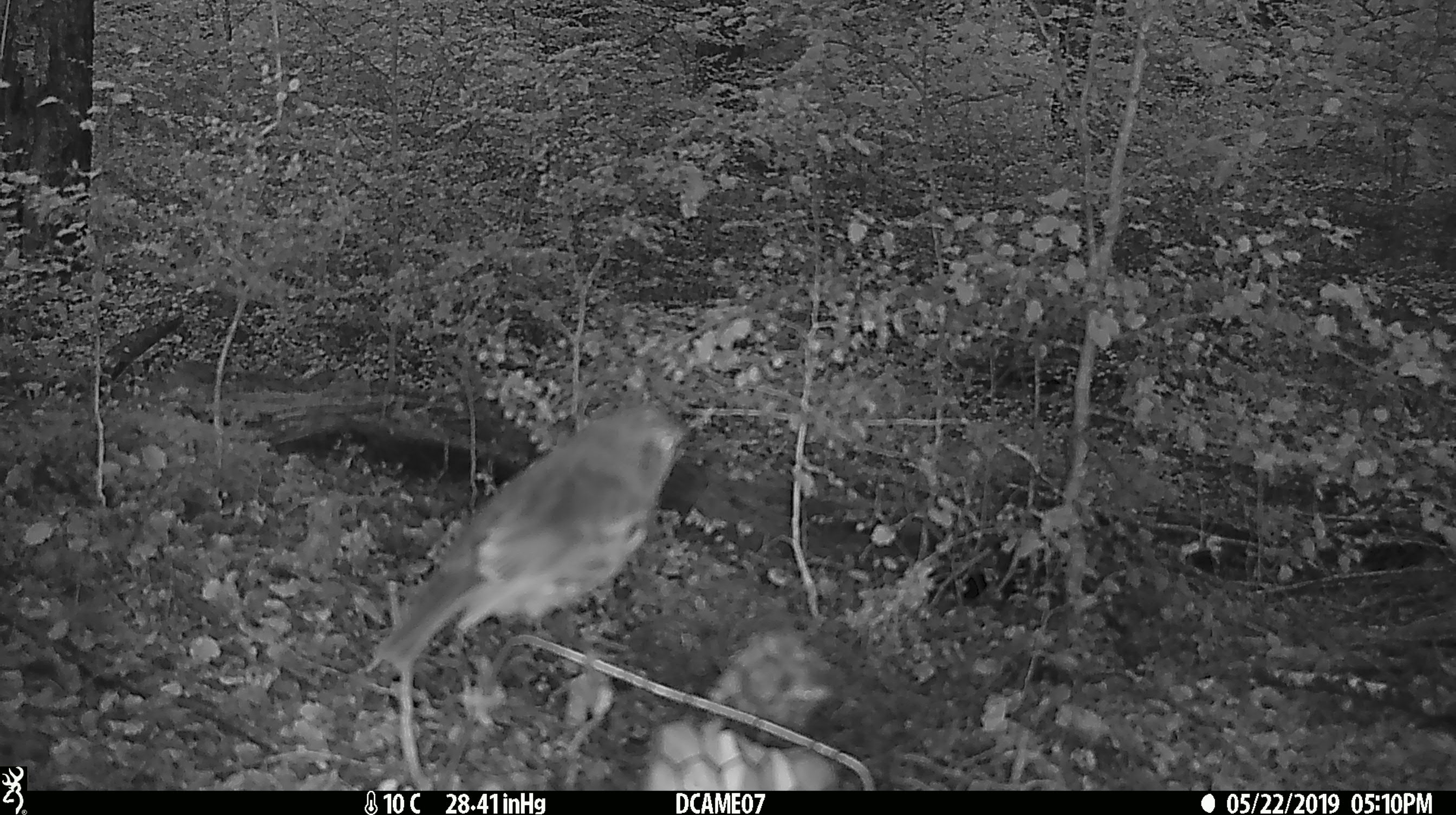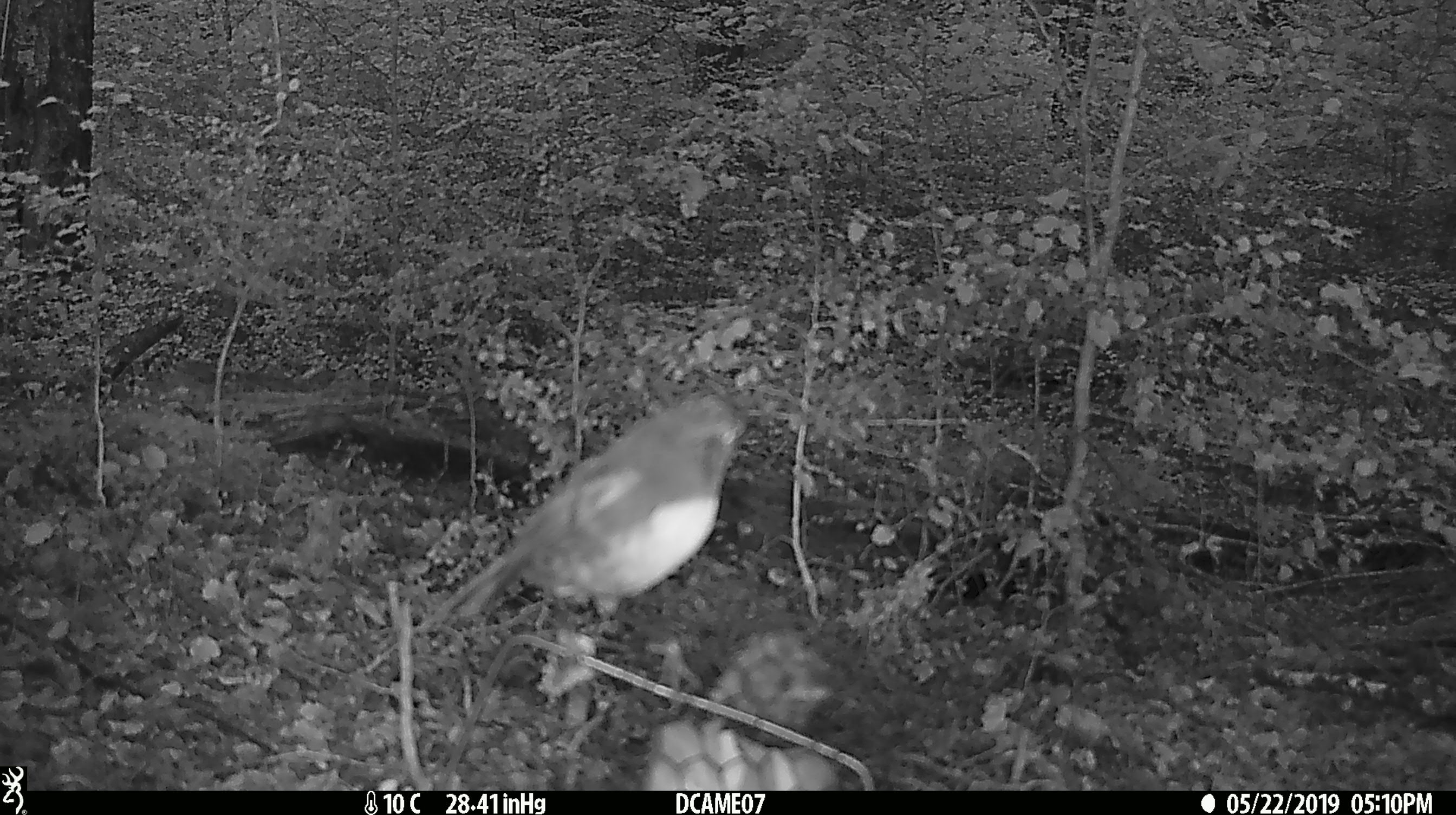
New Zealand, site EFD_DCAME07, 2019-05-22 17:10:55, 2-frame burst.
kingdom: Animalia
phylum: Chordata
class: Aves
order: Passeriformes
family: Petroicidae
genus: Petroica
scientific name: Petroica australis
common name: new zealand robin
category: robin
Robin (new zealand robin) (Petroica australis).